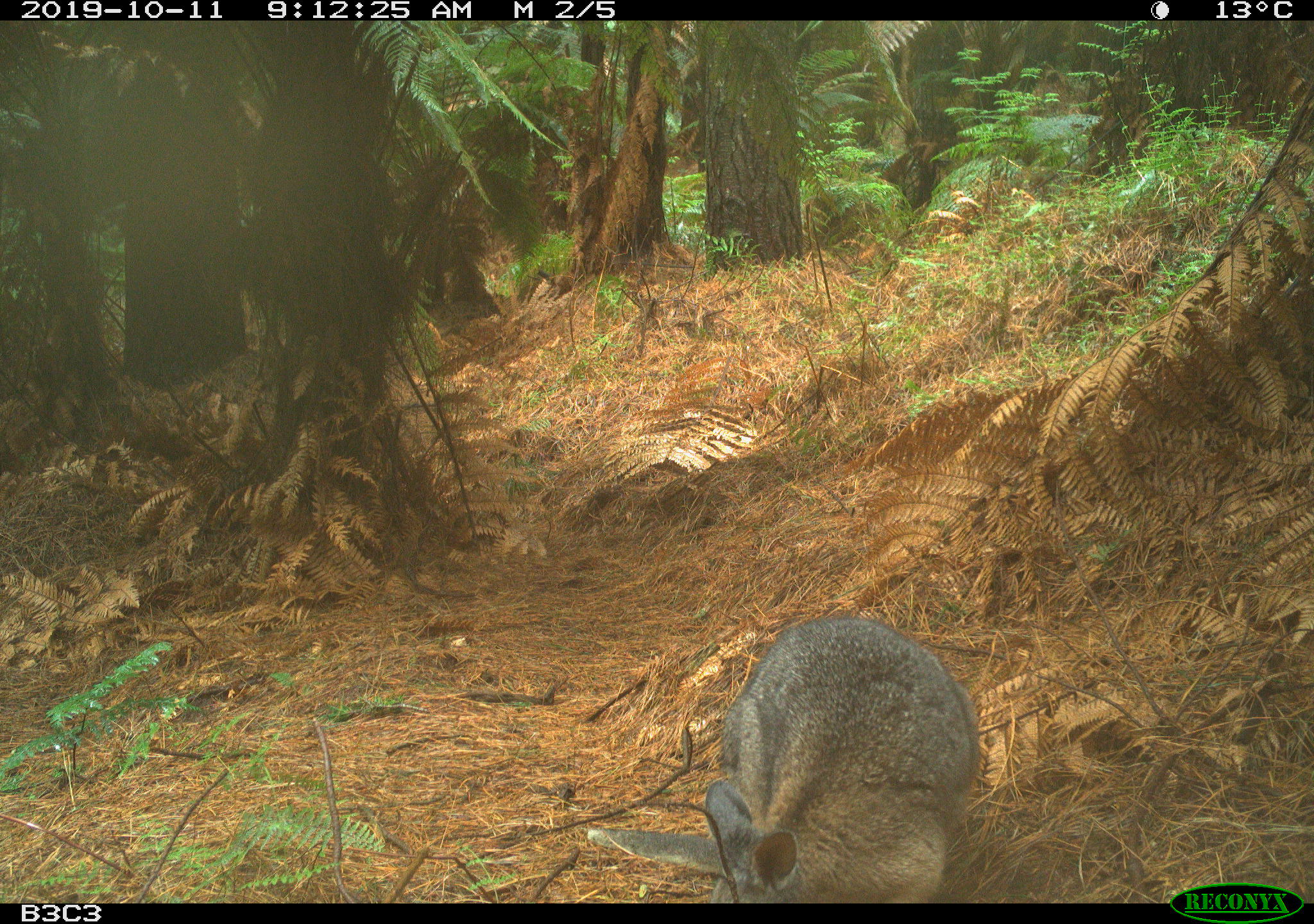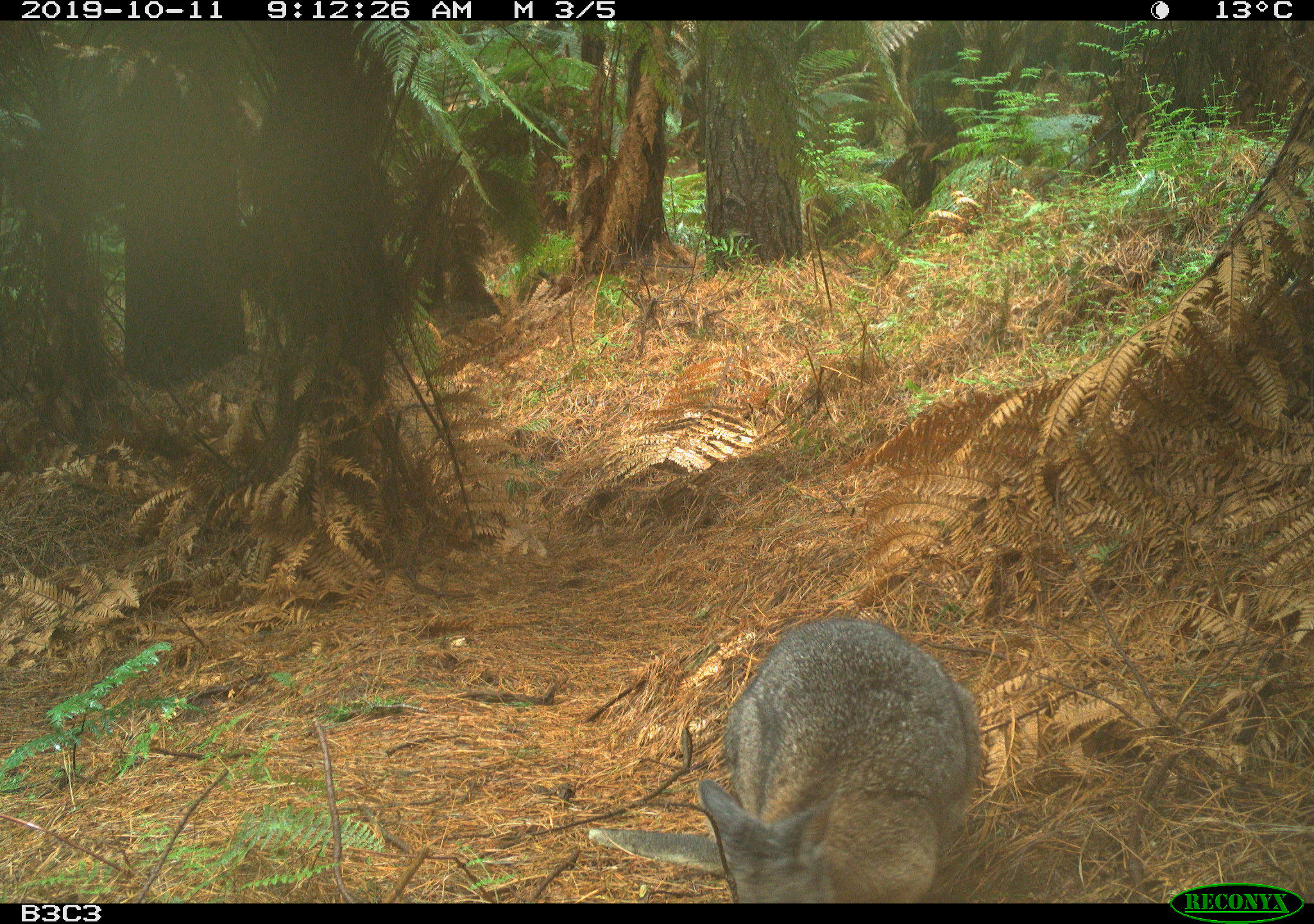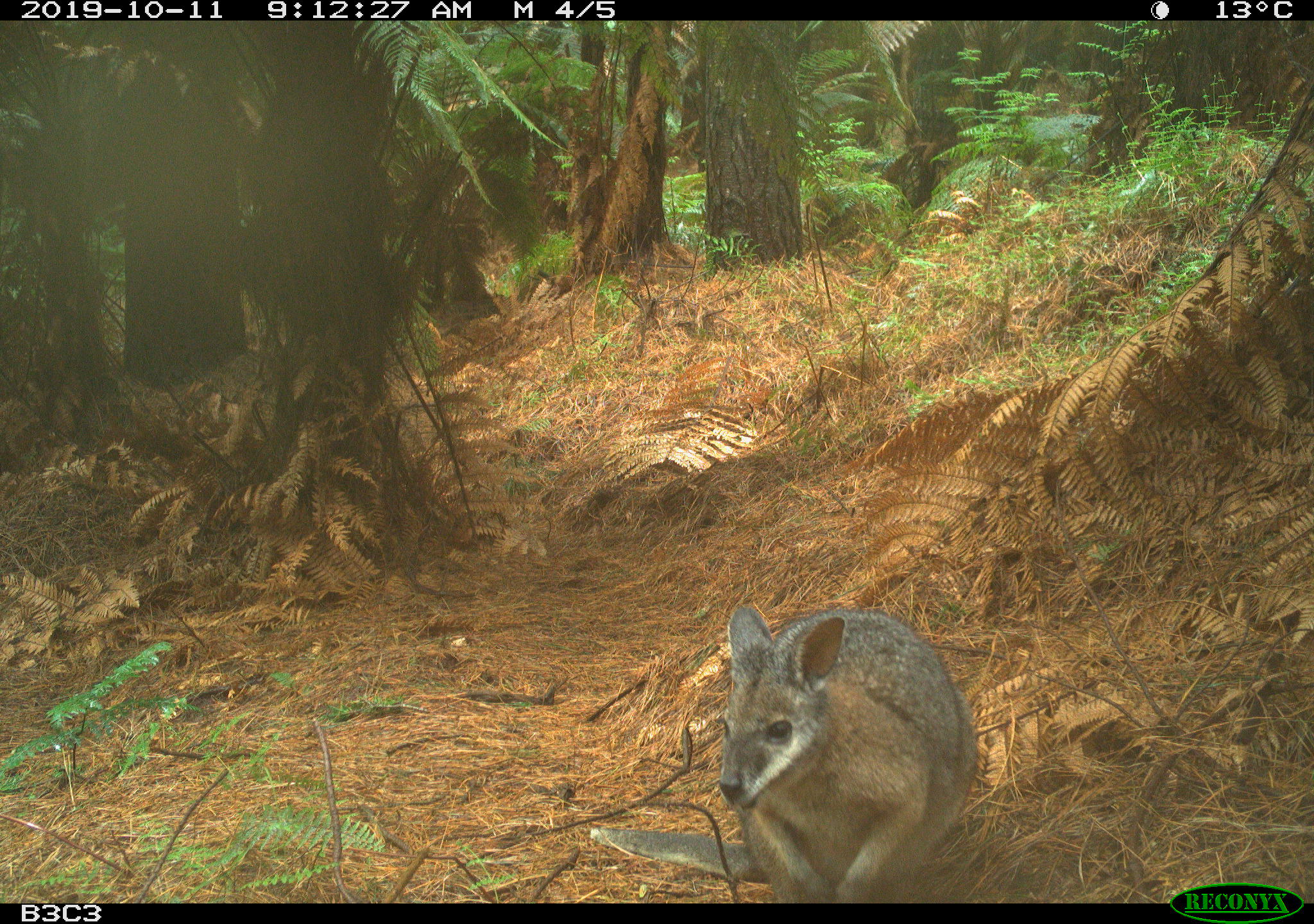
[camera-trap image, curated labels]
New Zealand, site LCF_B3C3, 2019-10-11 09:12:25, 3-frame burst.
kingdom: Animalia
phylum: Chordata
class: Mammalia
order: Diprotodontia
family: Macropodidae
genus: Notamacropus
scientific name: Notamacropus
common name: wallaby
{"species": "wallaby (Notamacropus)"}